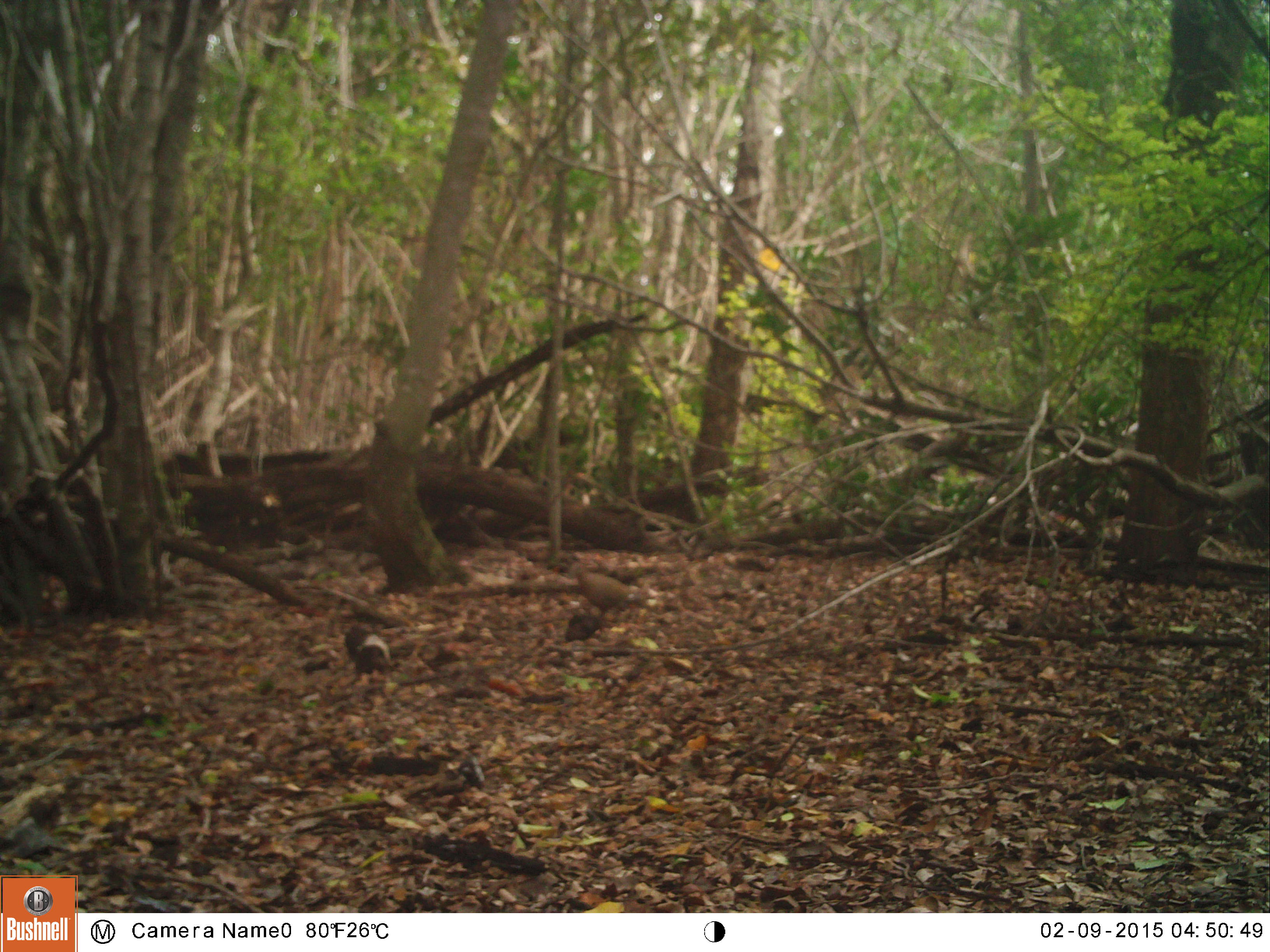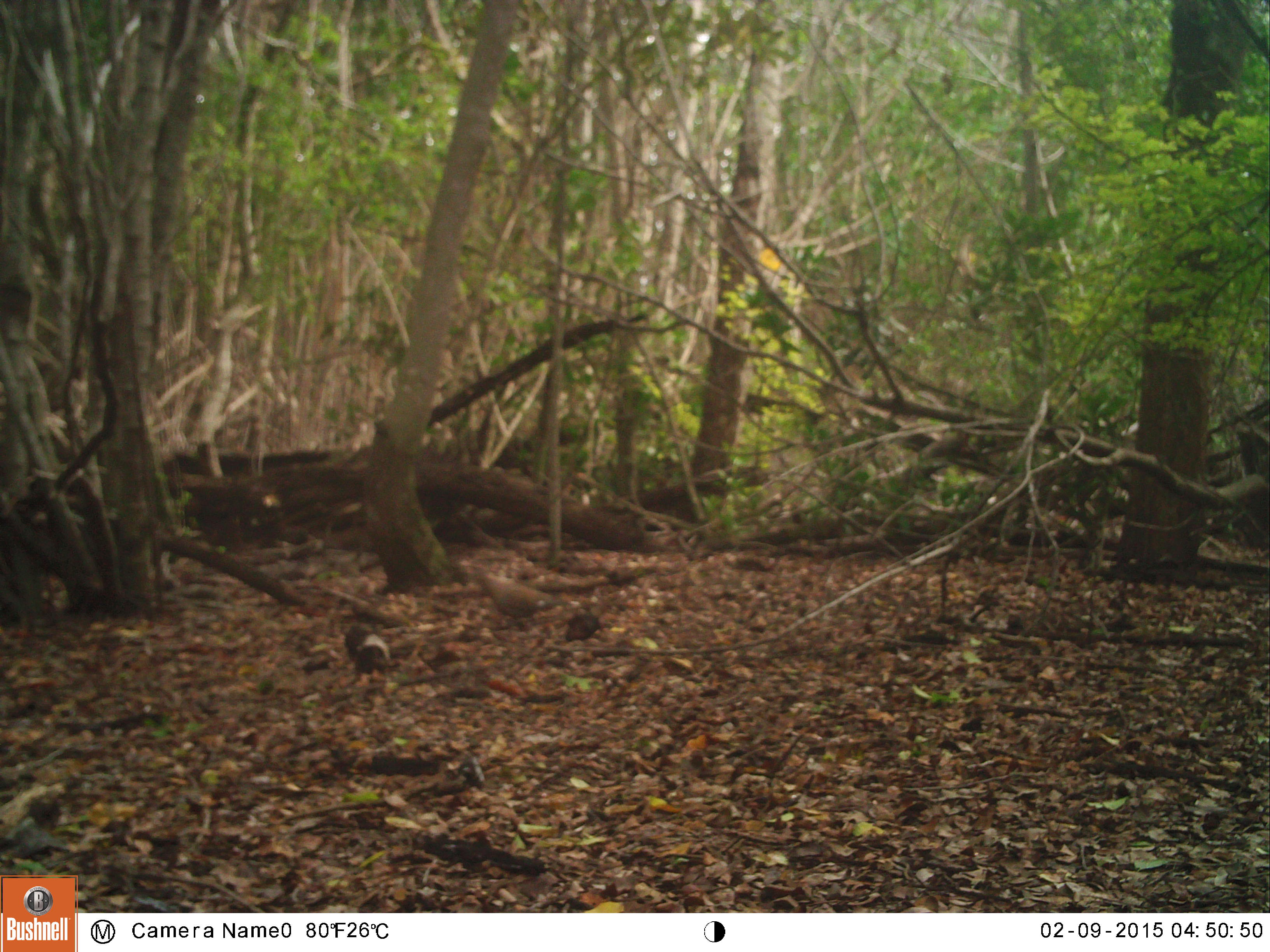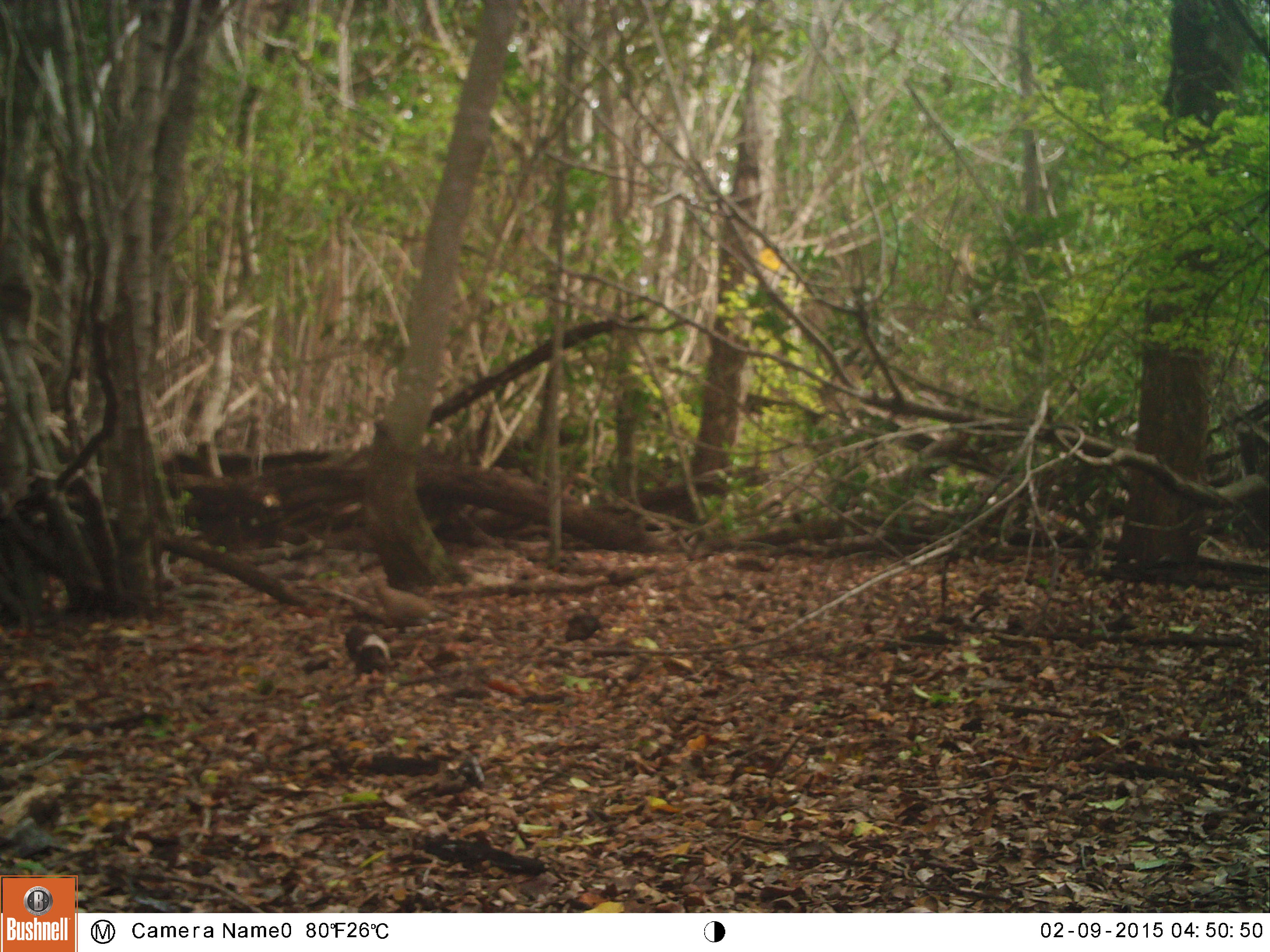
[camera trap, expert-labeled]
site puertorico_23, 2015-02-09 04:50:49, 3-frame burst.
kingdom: Animalia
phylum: Chordata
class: Aves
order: Columbiformes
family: Columbidae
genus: Zenaida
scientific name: Zenaida asiatica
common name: white-winged dove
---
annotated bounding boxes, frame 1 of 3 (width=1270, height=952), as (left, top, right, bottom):
white-winged dove: (564, 558, 653, 628)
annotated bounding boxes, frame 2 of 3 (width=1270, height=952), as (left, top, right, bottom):
white-winged dove: (458, 565, 560, 628)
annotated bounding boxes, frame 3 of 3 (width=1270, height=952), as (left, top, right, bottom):
white-winged dove: (364, 573, 460, 637)